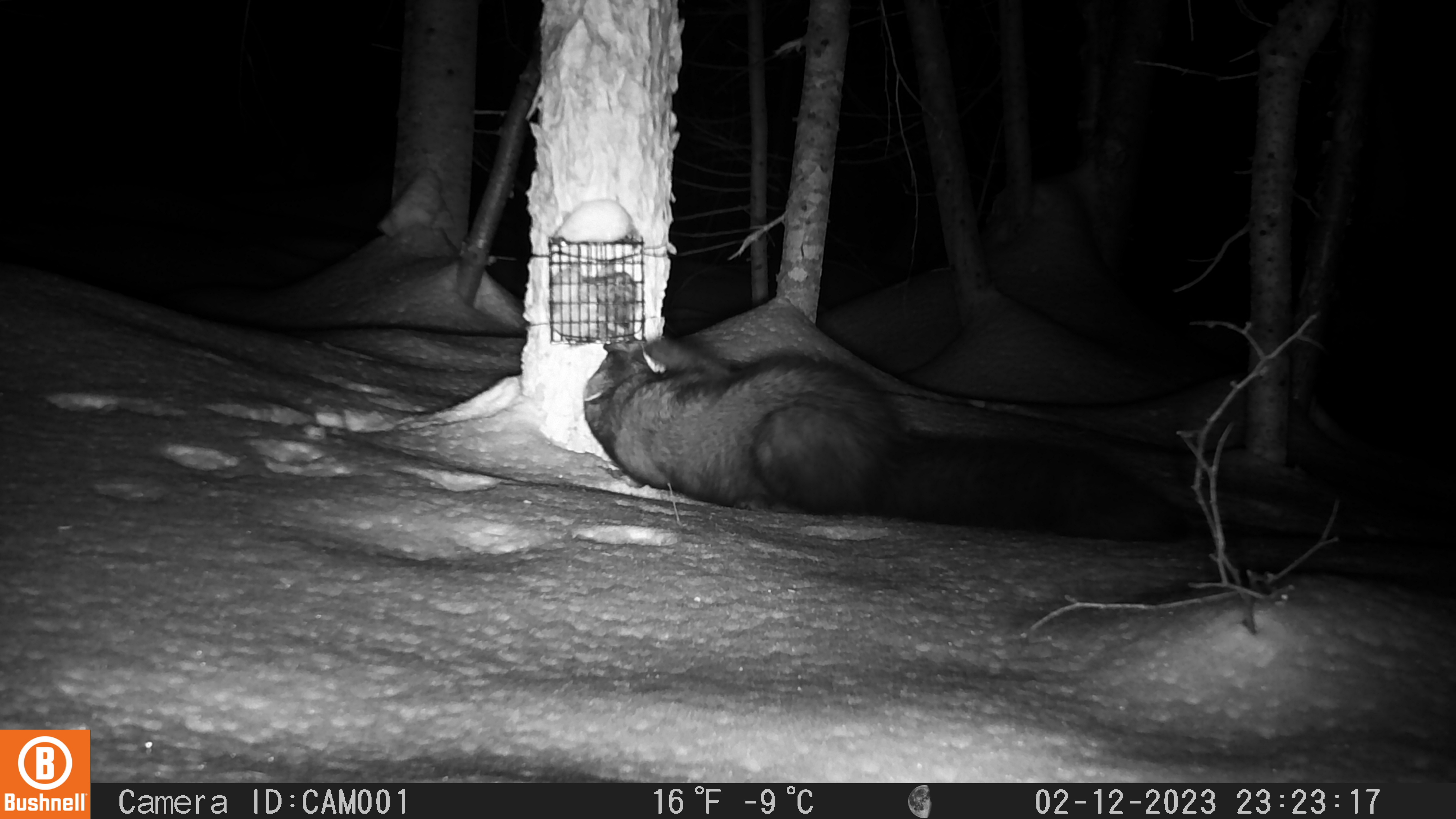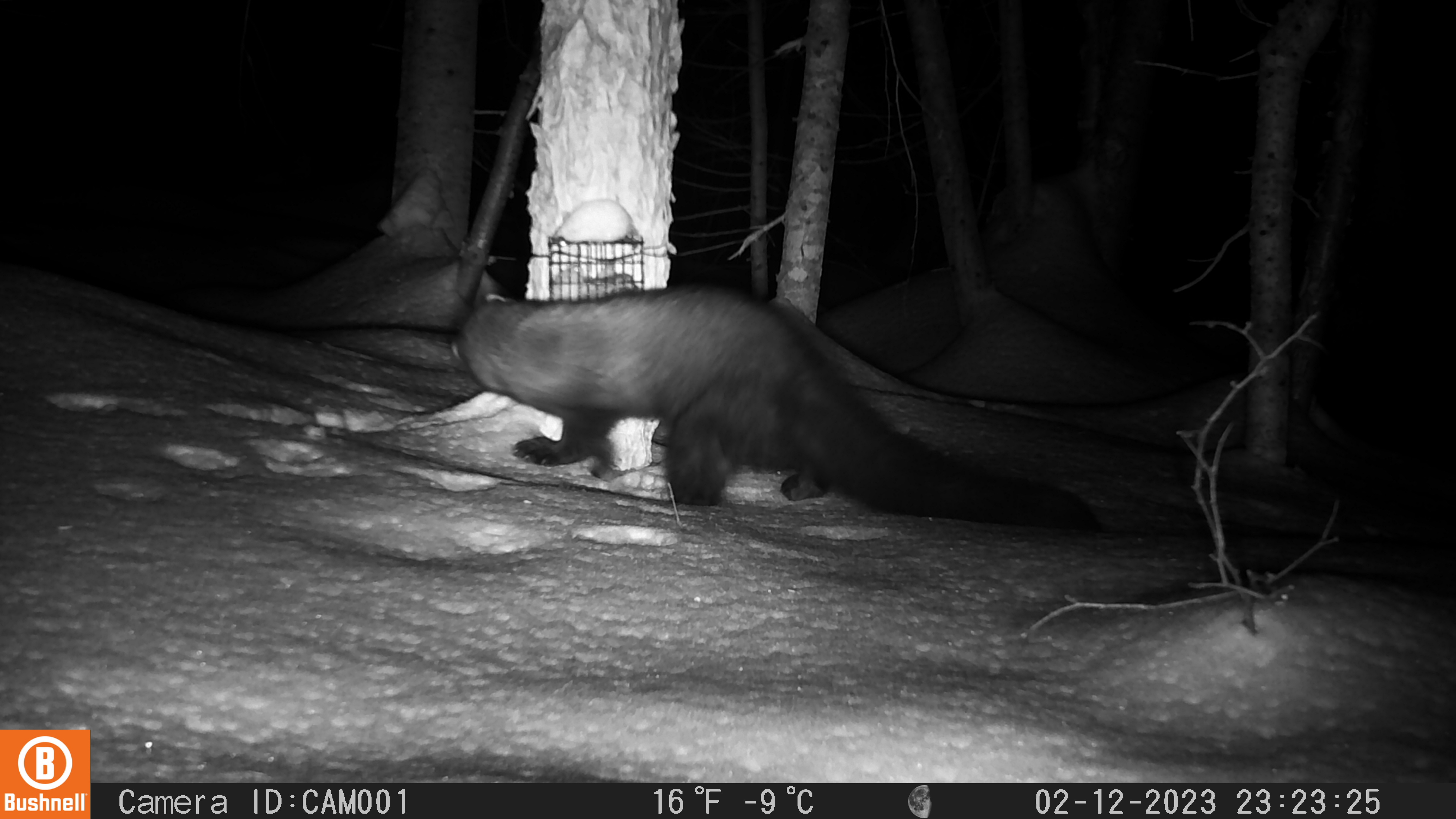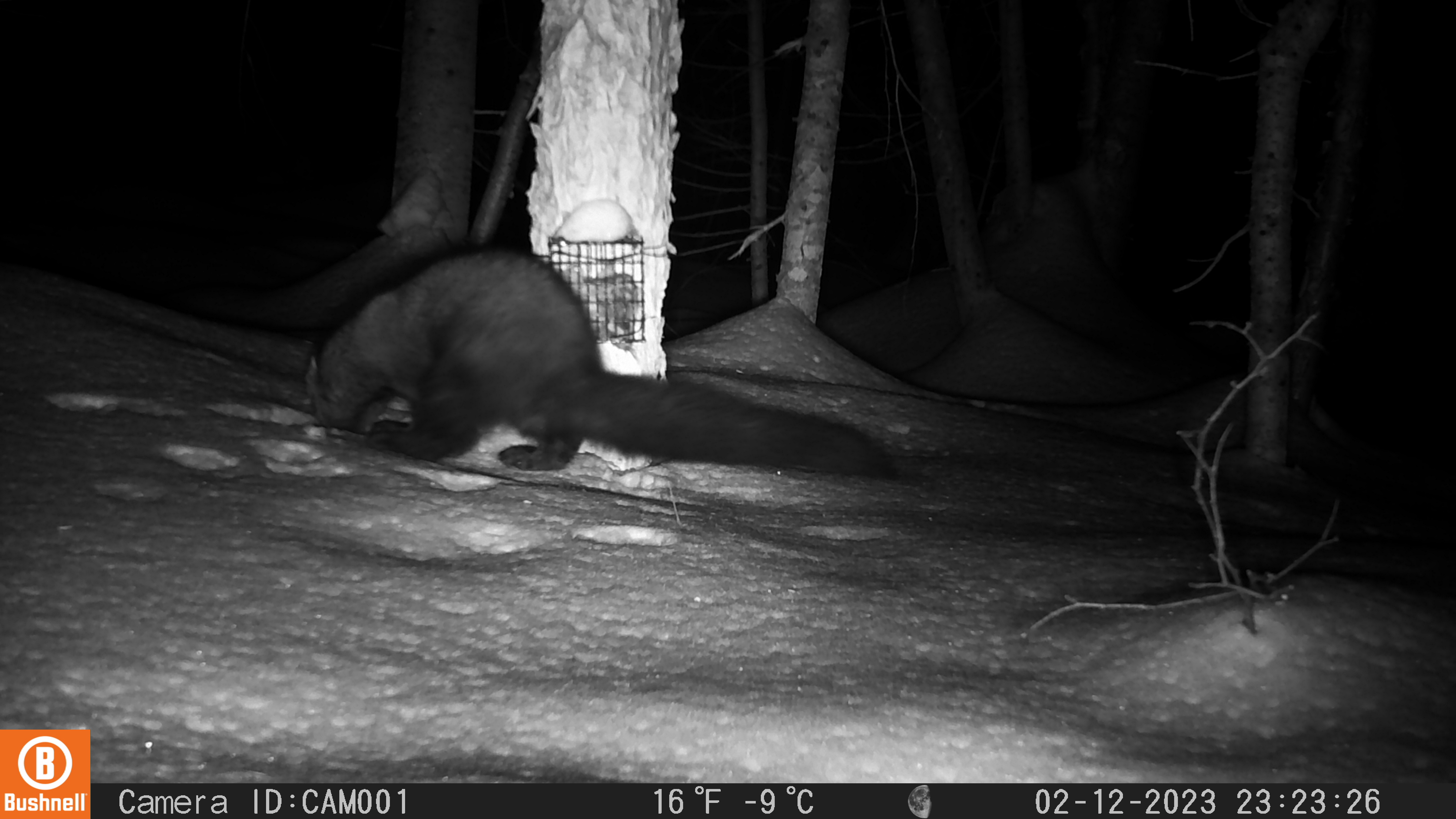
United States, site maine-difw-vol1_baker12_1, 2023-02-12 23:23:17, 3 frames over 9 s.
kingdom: Animalia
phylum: Chordata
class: Mammalia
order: Carnivora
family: Mustelidae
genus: Pekania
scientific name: Pekania pennanti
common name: fisher